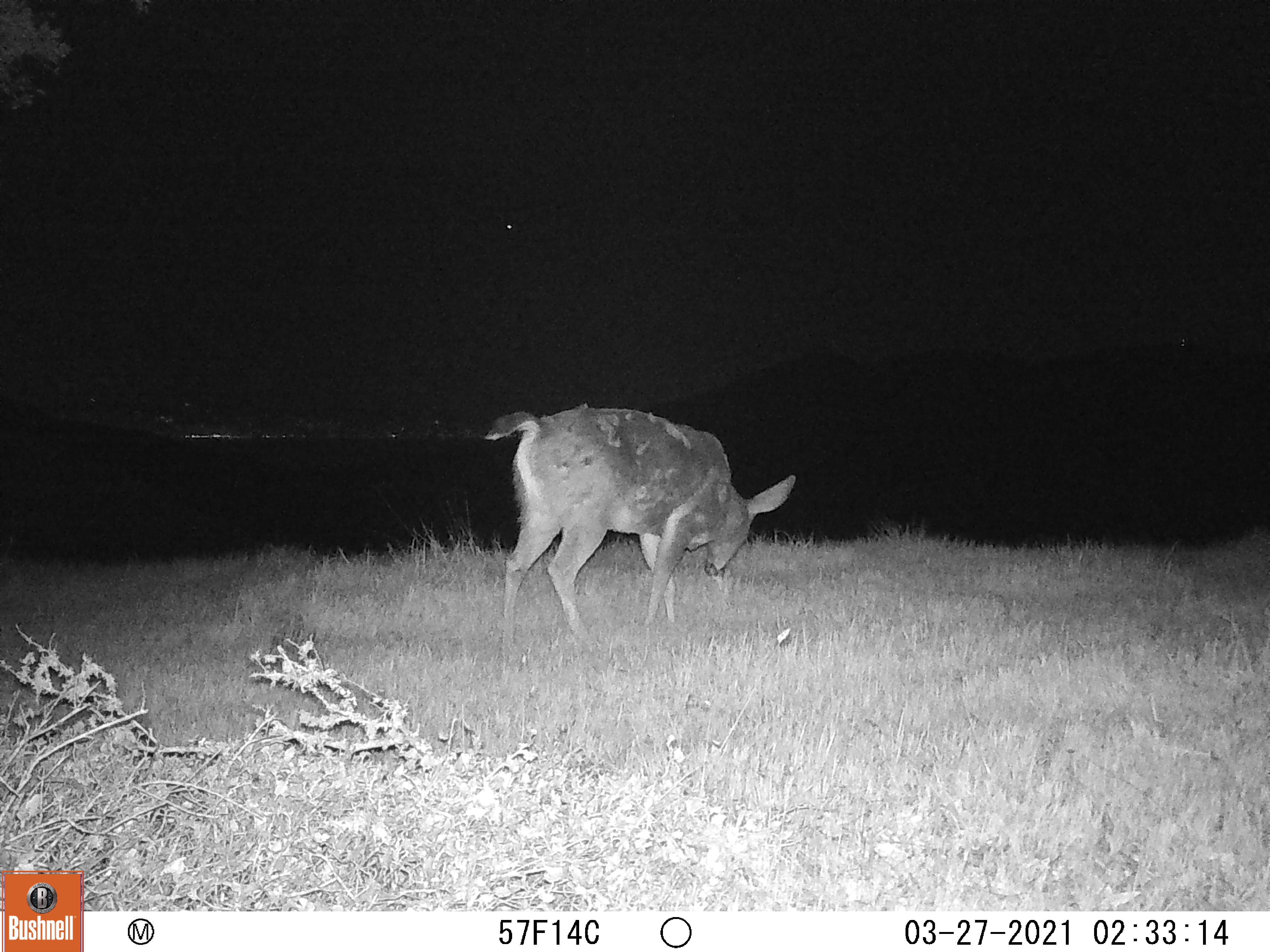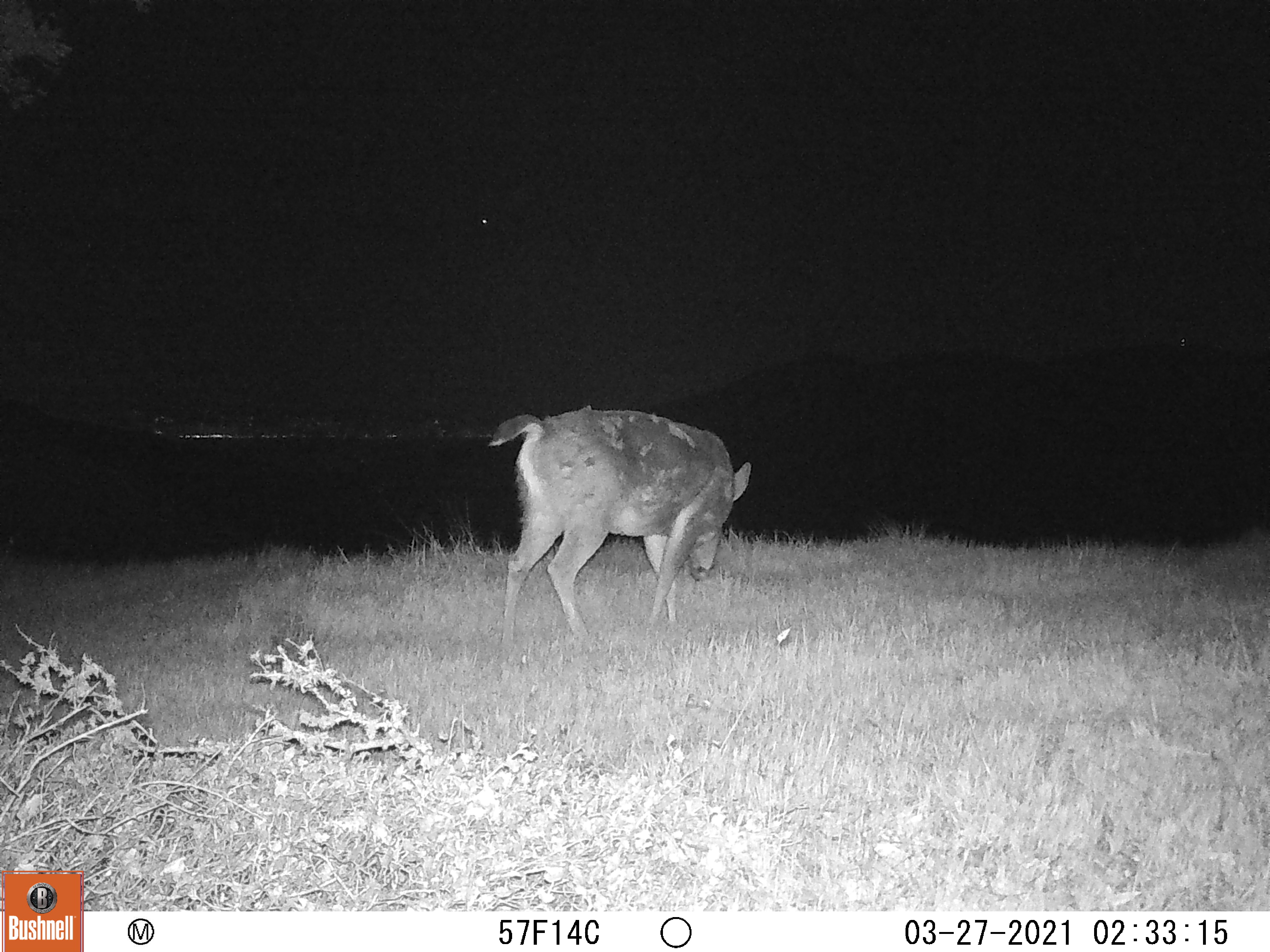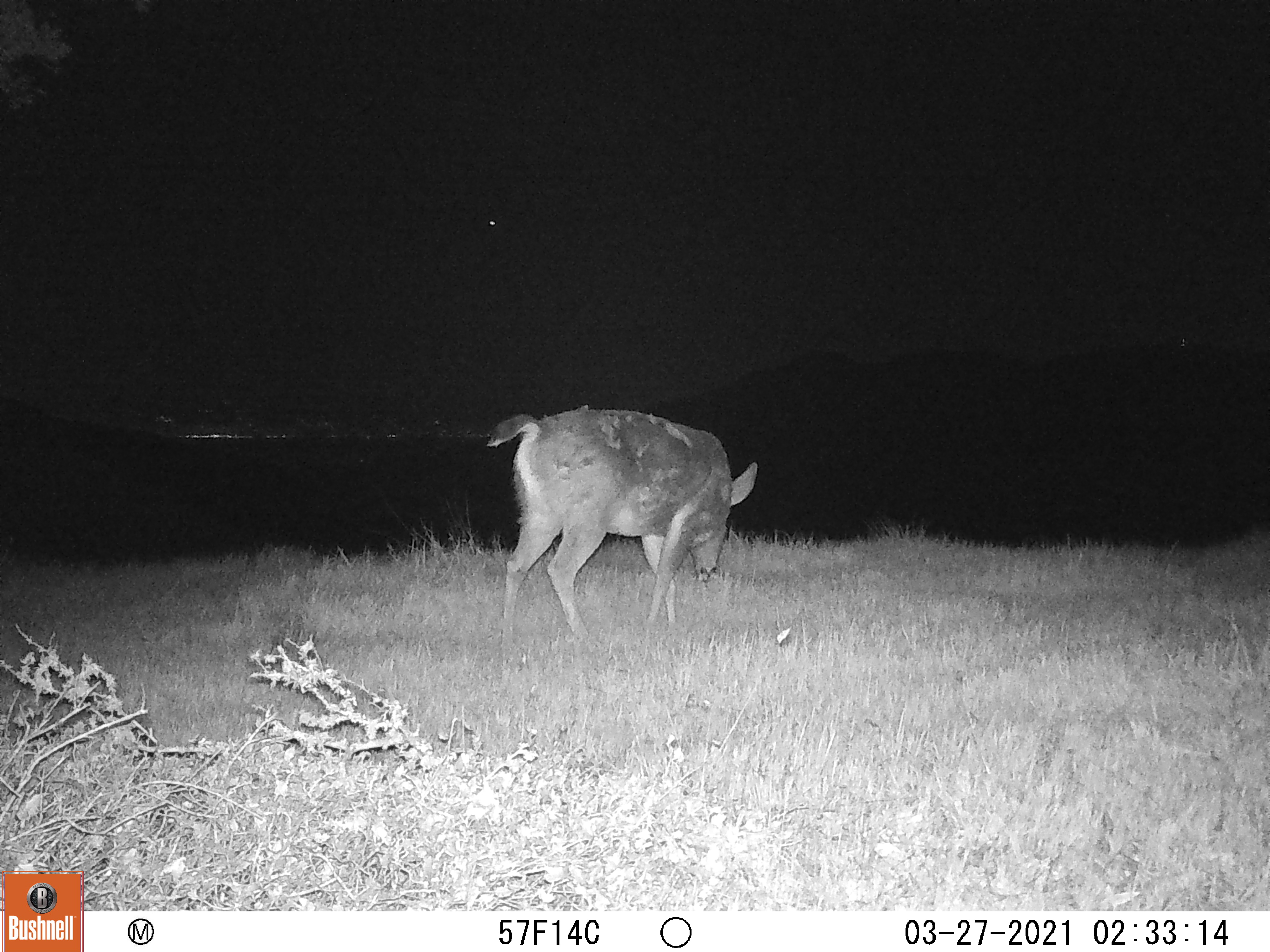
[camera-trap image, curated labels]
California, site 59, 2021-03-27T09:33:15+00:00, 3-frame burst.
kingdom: Animalia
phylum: Chordata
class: Mammalia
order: Artiodactyla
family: Cervidae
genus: Odocoileus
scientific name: Odocoileus hemionus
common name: mule deer